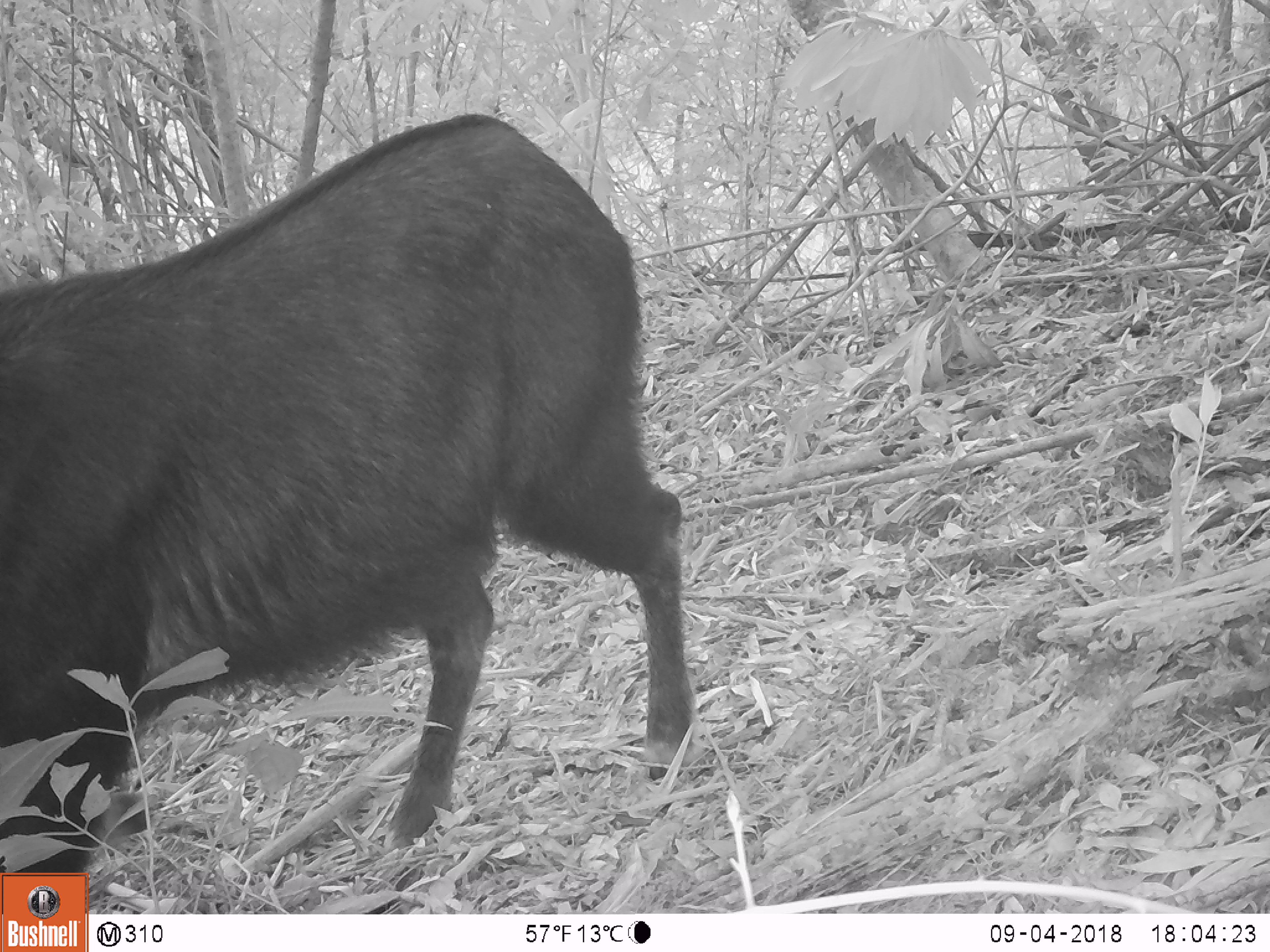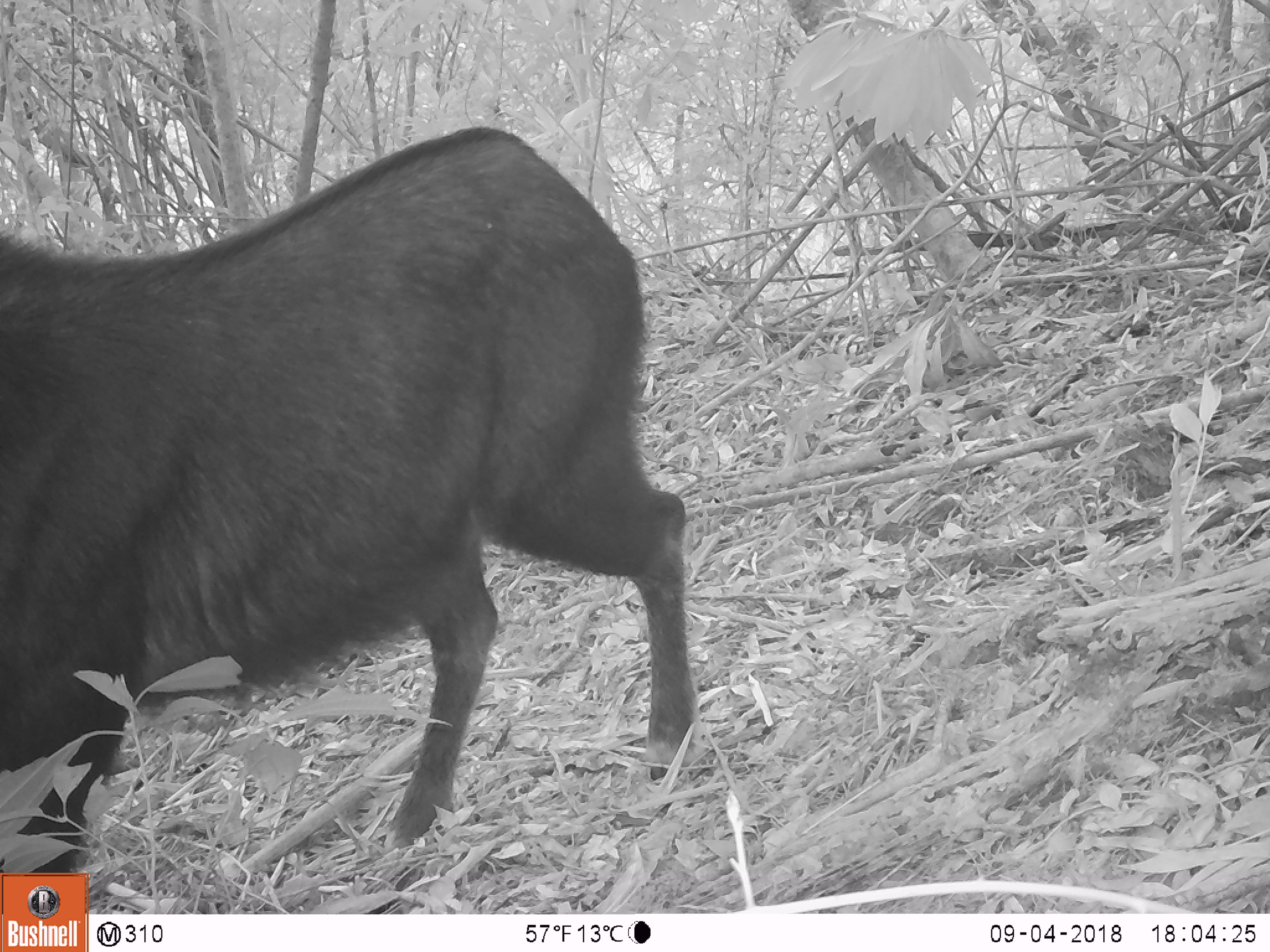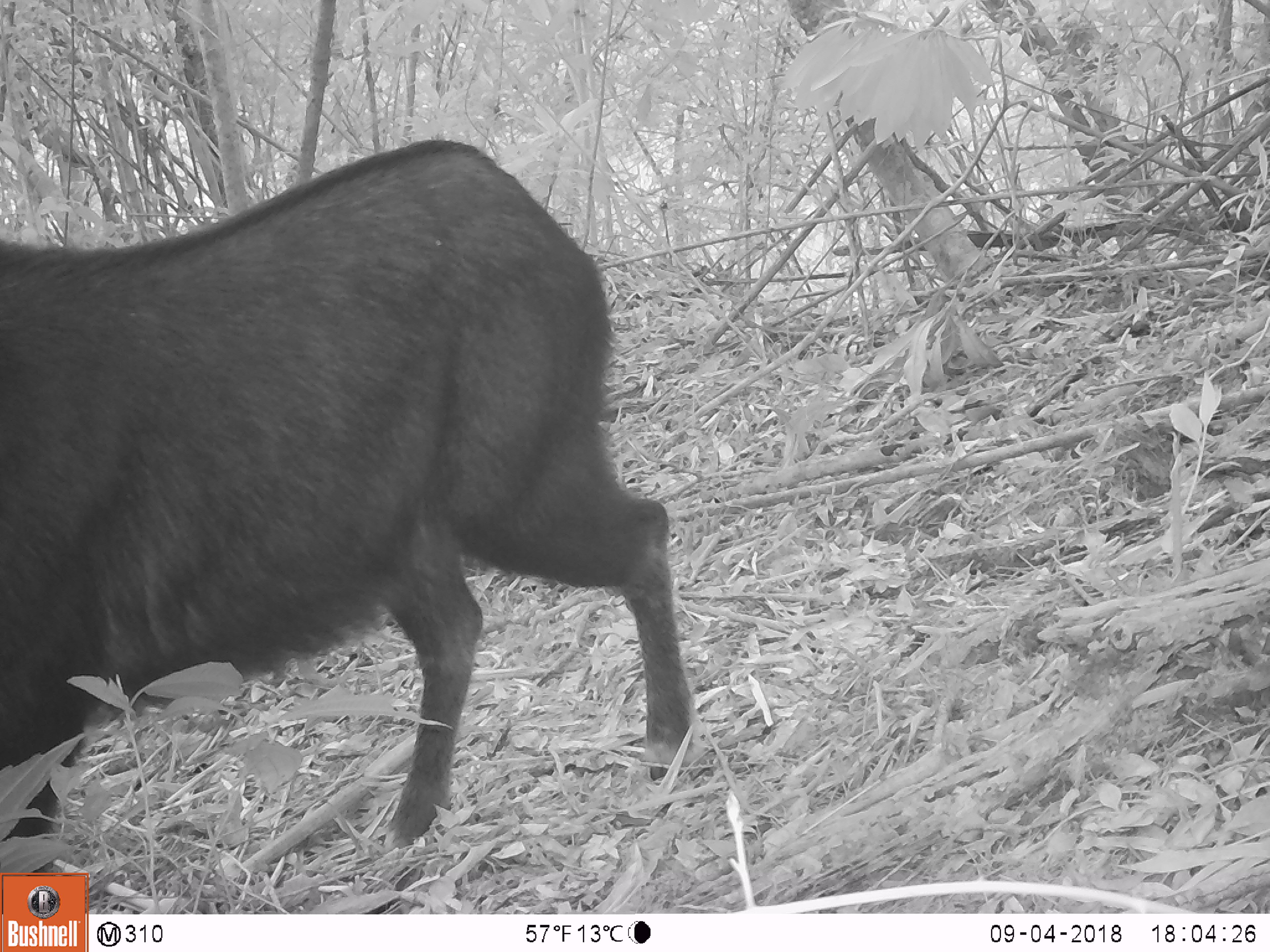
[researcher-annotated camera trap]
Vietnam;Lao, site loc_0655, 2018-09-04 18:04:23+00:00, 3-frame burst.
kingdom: Animalia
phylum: Chordata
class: Mammalia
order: Artiodactyla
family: Bovidae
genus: Capricornis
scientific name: Capricornis sumatraensis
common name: chinese serow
Chinese serow (Capricornis sumatraensis). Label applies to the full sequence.